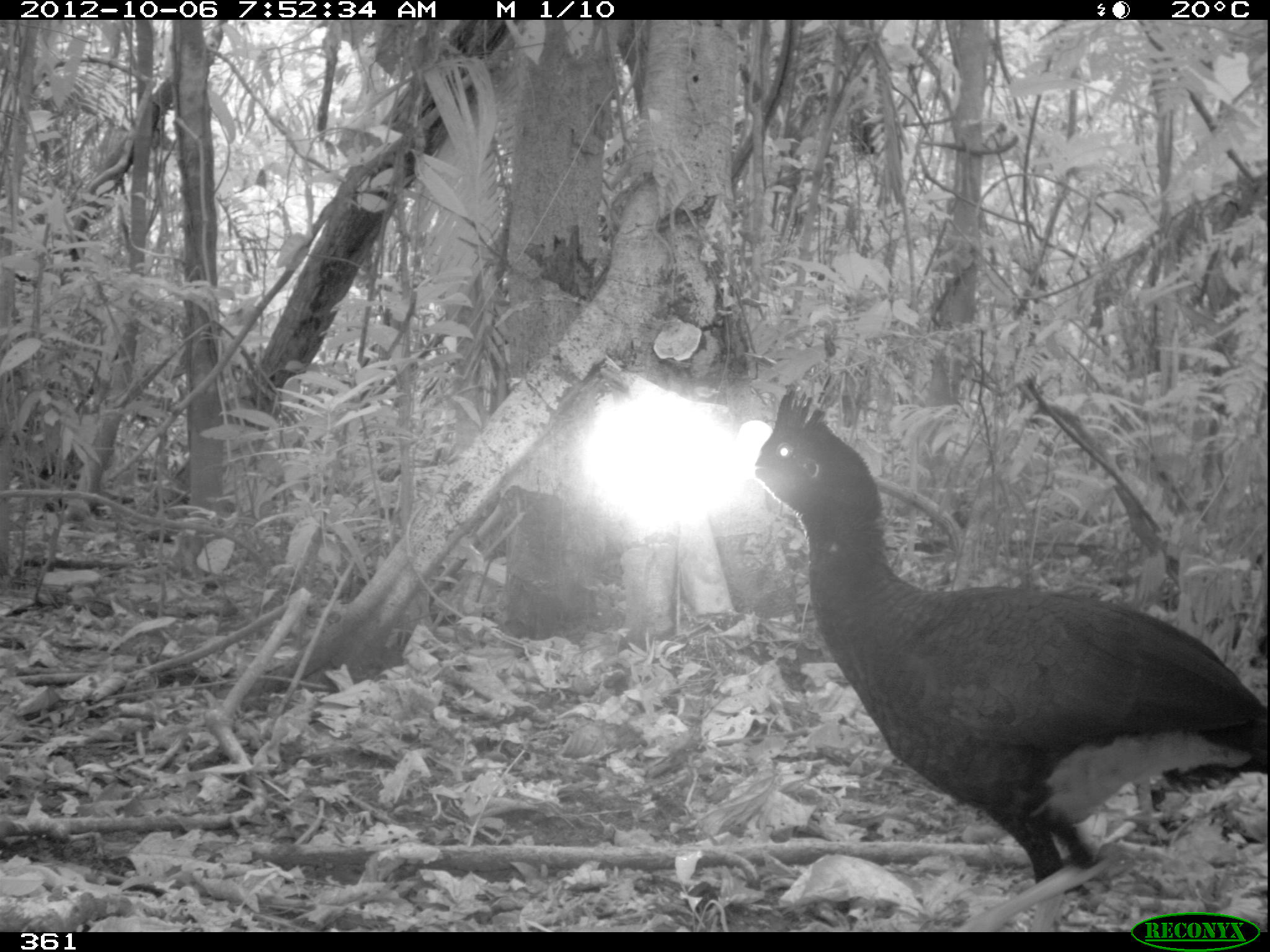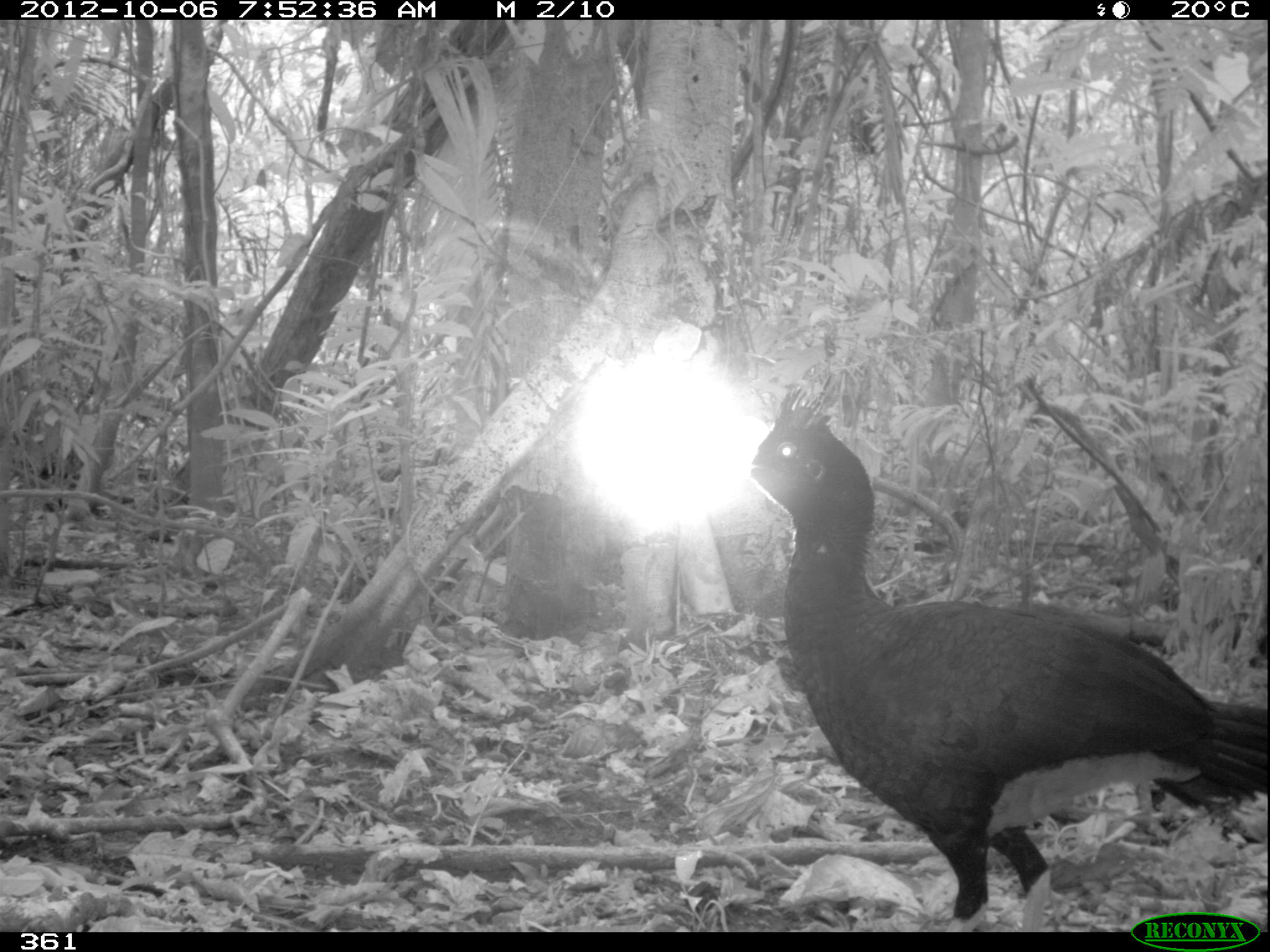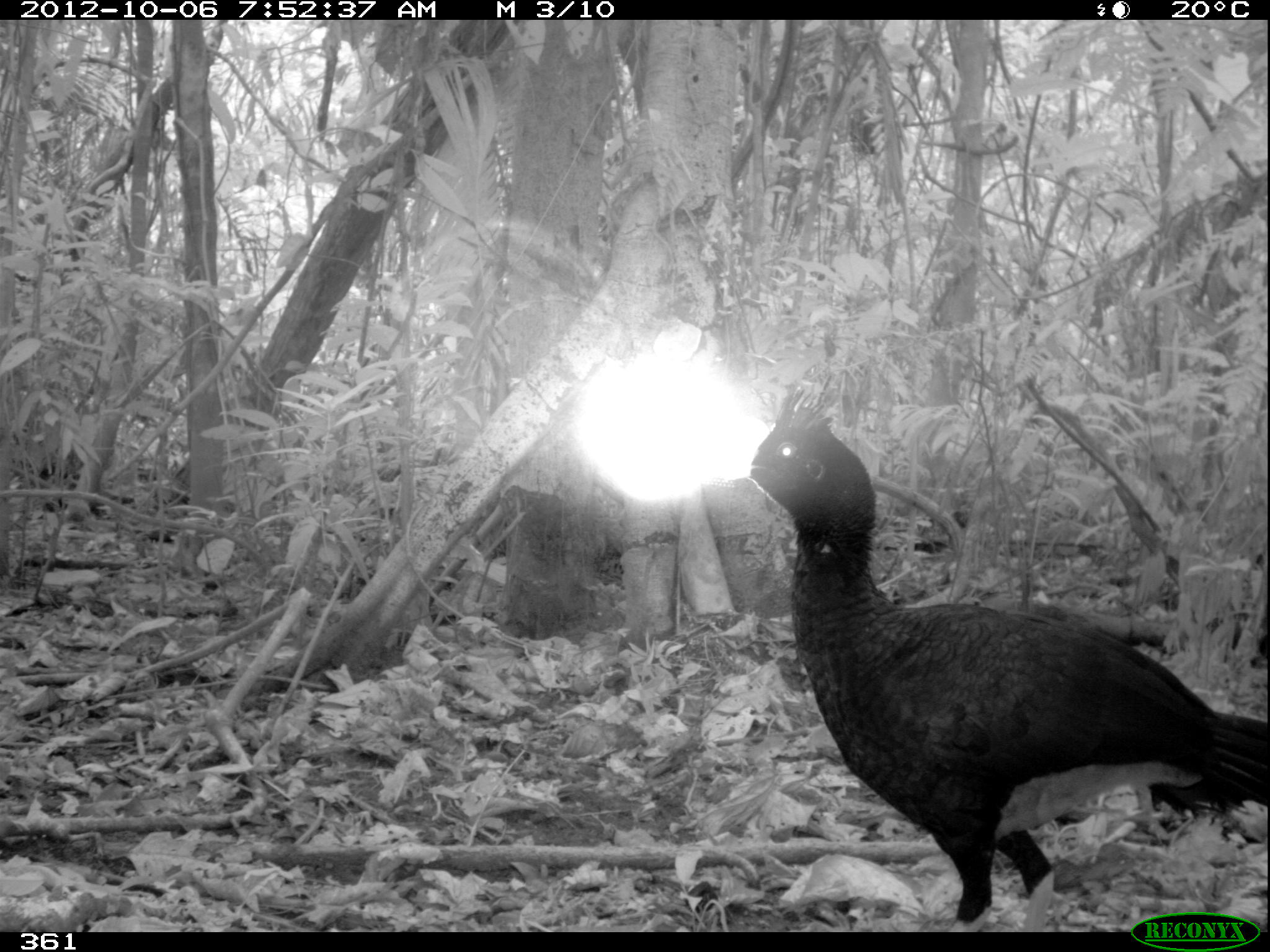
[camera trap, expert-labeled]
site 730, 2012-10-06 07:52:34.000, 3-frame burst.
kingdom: Animalia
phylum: Chordata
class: Aves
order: Galliformes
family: Cracidae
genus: Mitu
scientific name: Mitu tuberosum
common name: razor-billed curassow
Mitu tuberosum (razor-billed curassow).